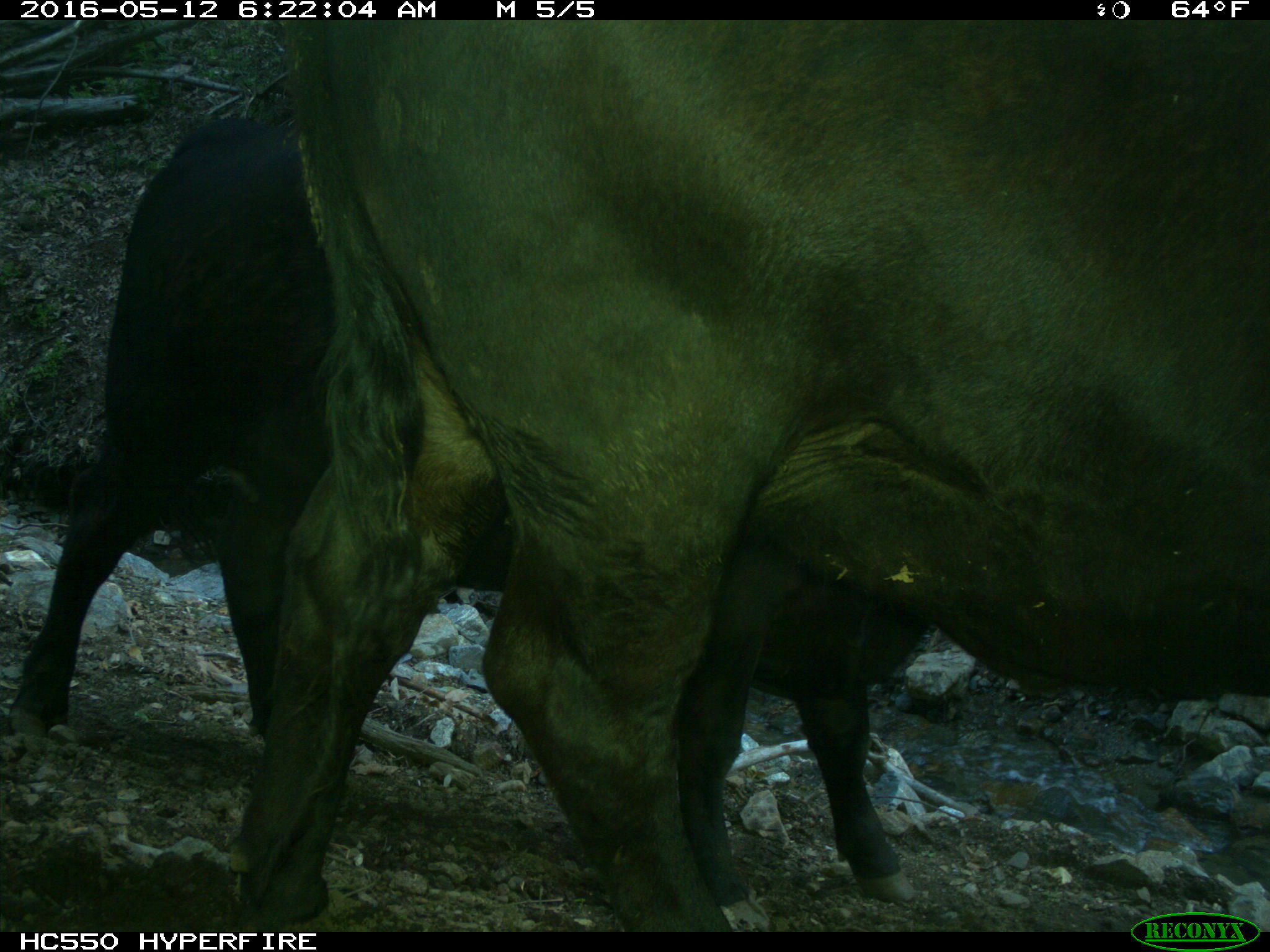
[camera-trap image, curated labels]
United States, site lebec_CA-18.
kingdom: Animalia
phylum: Chordata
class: Mammalia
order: Artiodactyla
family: Bovidae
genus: Bos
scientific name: Bos taurus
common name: domestic cow